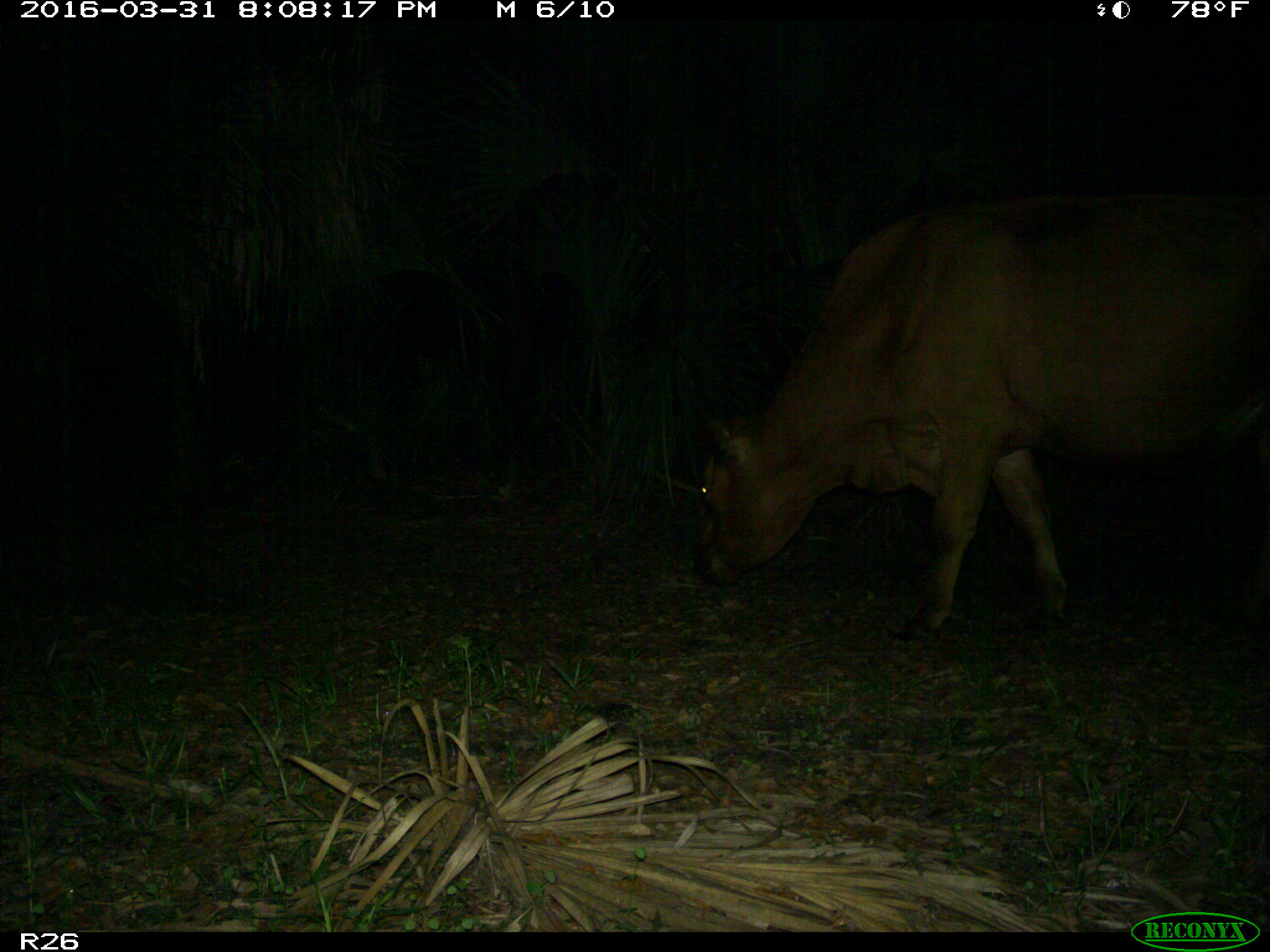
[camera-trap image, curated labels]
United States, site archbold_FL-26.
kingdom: Animalia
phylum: Chordata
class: Mammalia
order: Artiodactyla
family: Bovidae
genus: Bos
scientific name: Bos taurus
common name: domestic cow